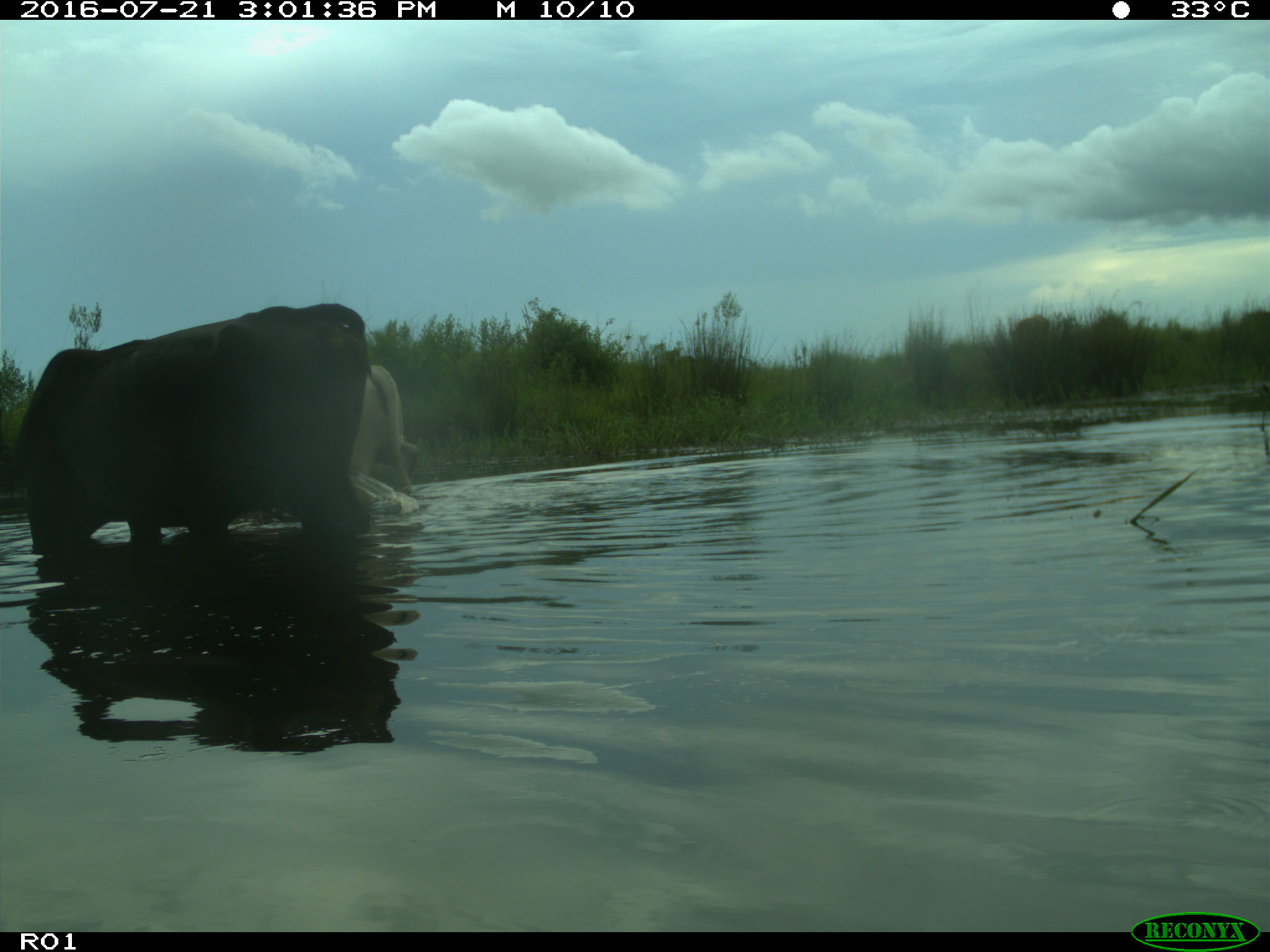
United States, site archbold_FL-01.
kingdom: Animalia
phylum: Chordata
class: Mammalia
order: Artiodactyla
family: Bovidae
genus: Bos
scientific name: Bos taurus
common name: domestic cow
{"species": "Bos taurus (domestic cow)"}